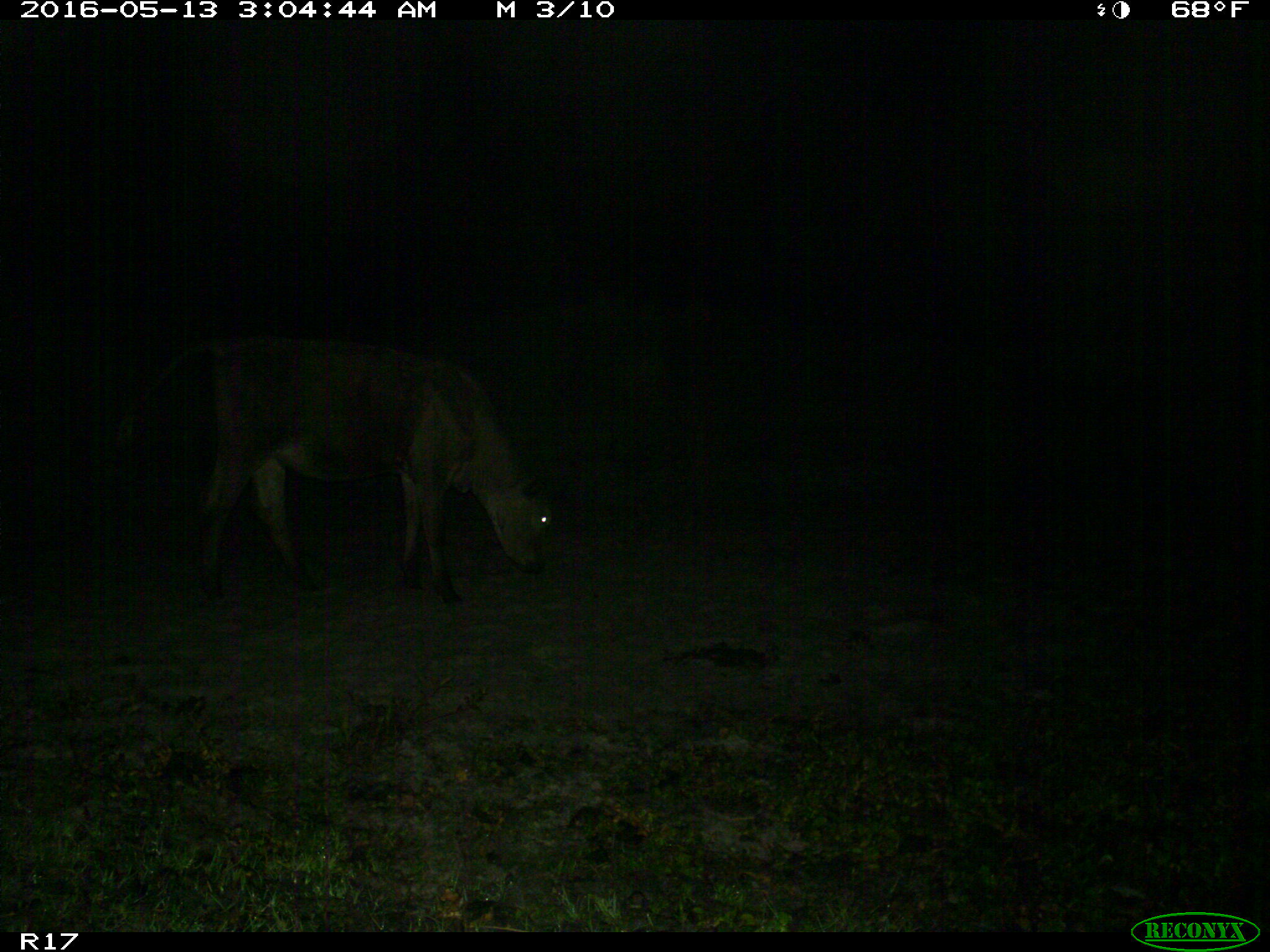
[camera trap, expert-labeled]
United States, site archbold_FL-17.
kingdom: Animalia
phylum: Chordata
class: Mammalia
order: Artiodactyla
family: Bovidae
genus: Bos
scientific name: Bos taurus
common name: domestic cow